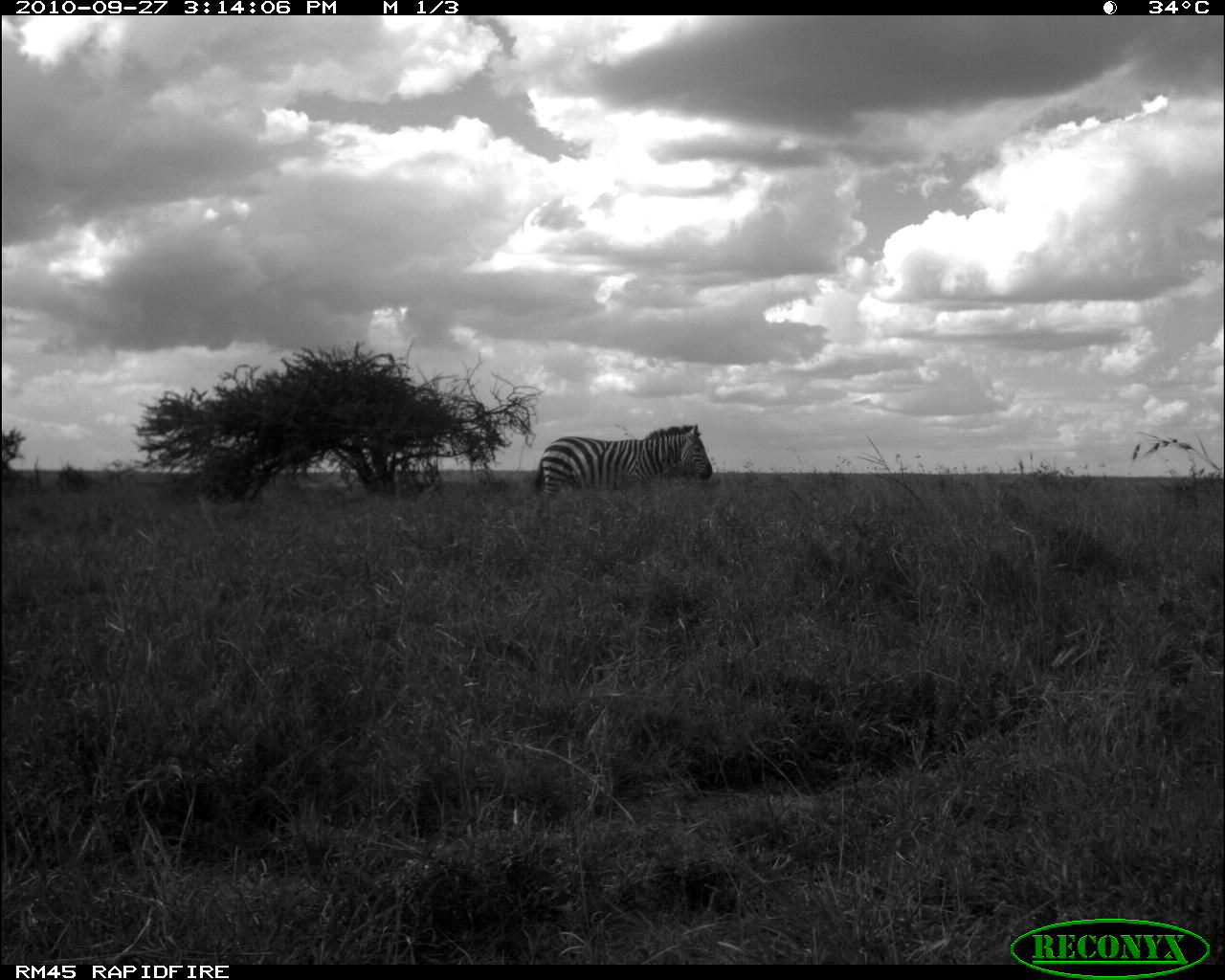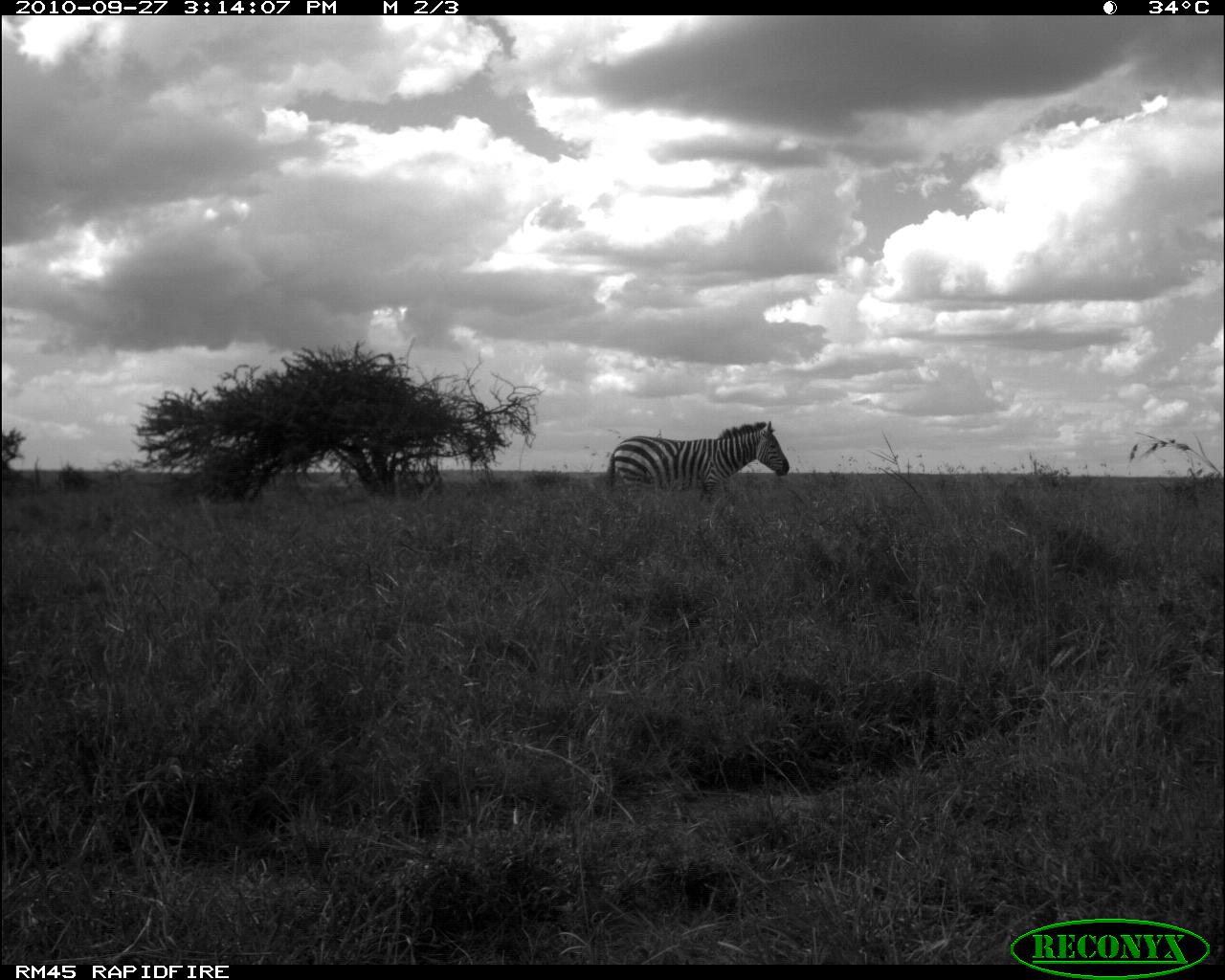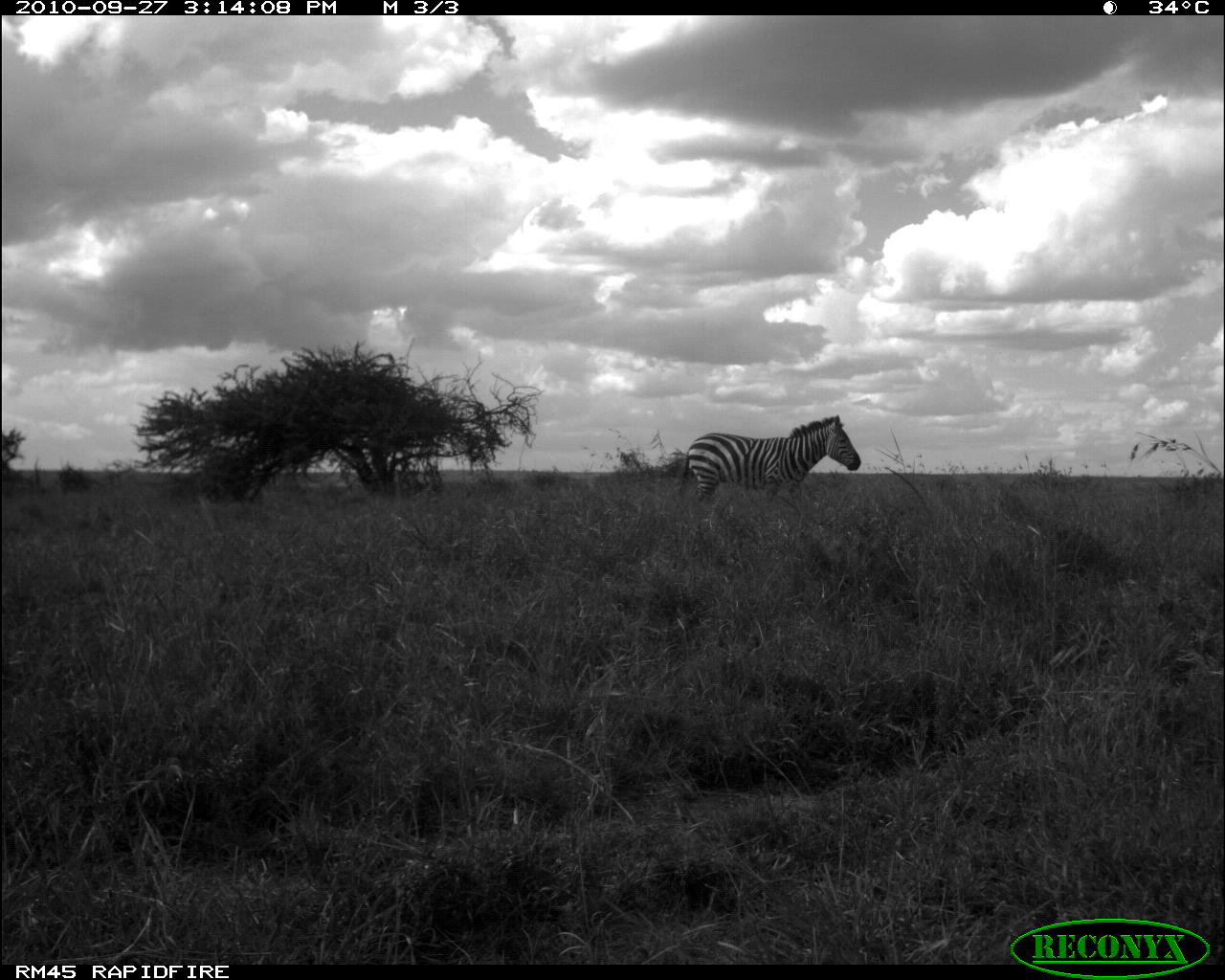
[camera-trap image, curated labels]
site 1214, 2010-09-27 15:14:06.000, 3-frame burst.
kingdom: Animalia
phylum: Chordata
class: Mammalia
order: Perissodactyla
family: Equidae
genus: Equus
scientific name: Equus quagga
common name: plains zebra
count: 1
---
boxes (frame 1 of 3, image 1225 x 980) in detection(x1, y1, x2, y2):
equus quagga: detection(532, 424, 712, 503)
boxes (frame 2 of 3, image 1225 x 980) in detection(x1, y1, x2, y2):
equus quagga: detection(604, 420, 789, 501)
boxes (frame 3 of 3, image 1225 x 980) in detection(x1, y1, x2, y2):
equus quagga: detection(678, 414, 861, 502)